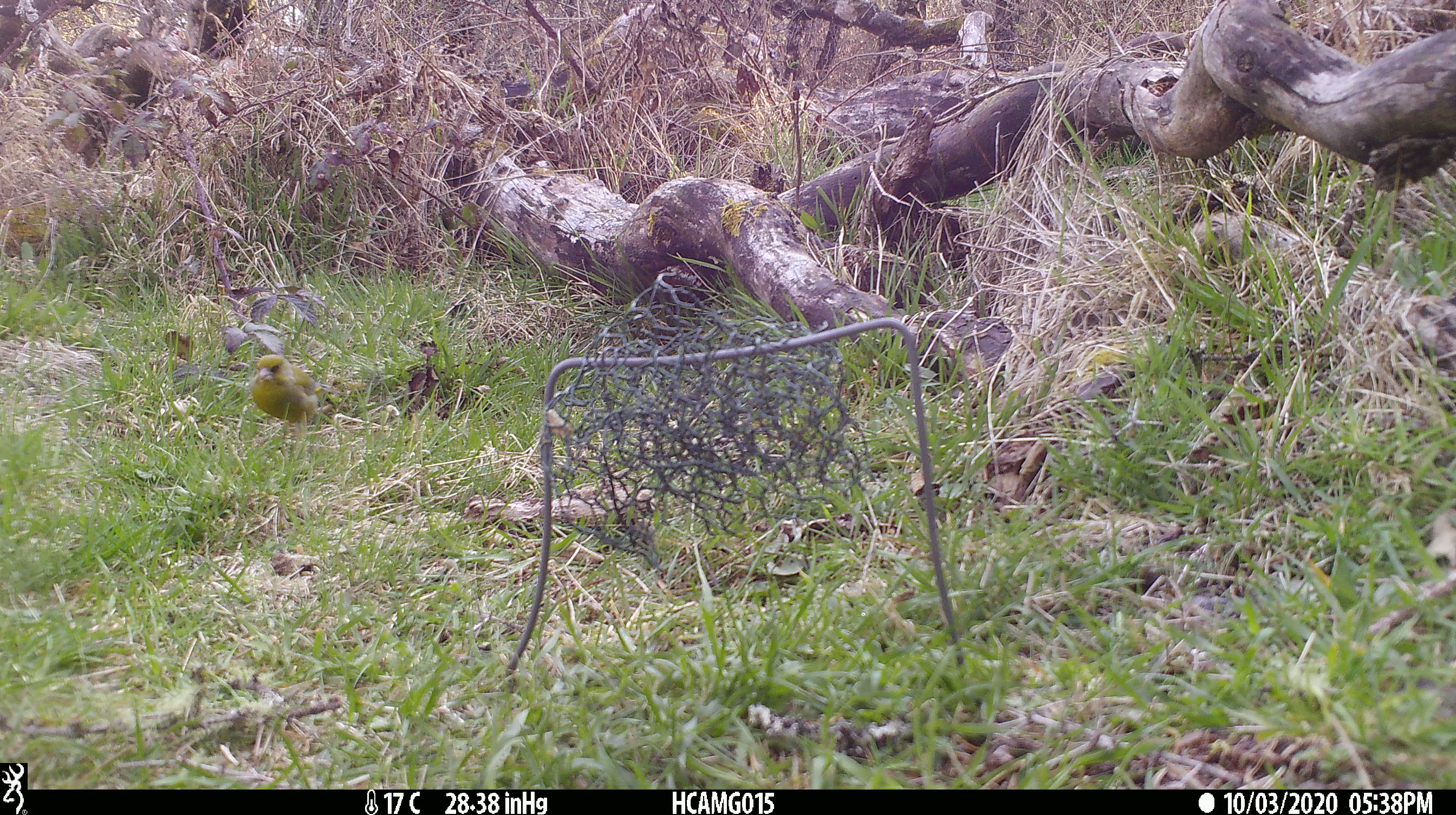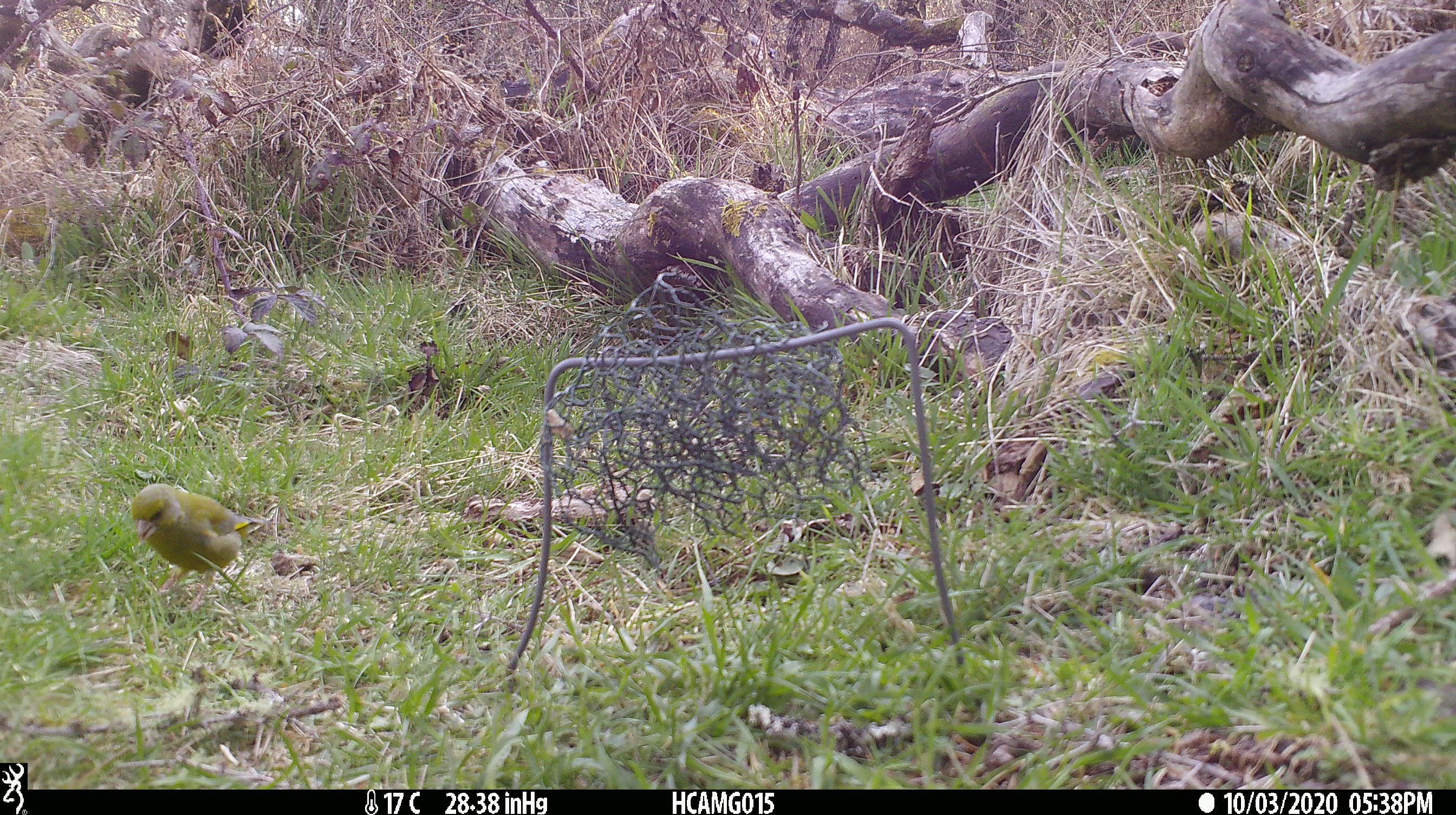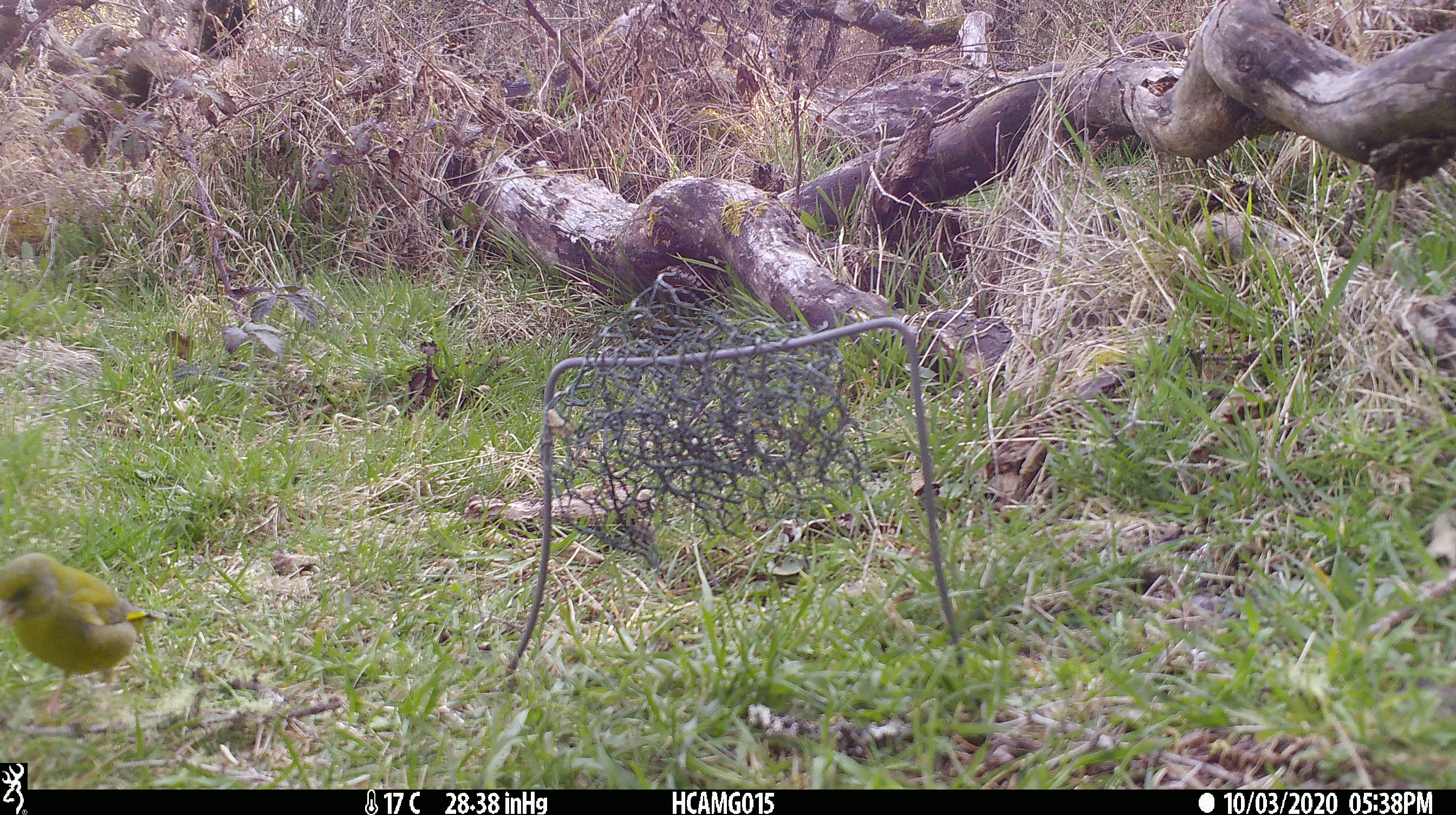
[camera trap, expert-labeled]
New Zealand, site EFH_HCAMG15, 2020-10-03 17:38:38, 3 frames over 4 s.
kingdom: Animalia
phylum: Chordata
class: Aves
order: Passeriformes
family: Fringillidae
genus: Chloris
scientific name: Chloris chloris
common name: greenfinch